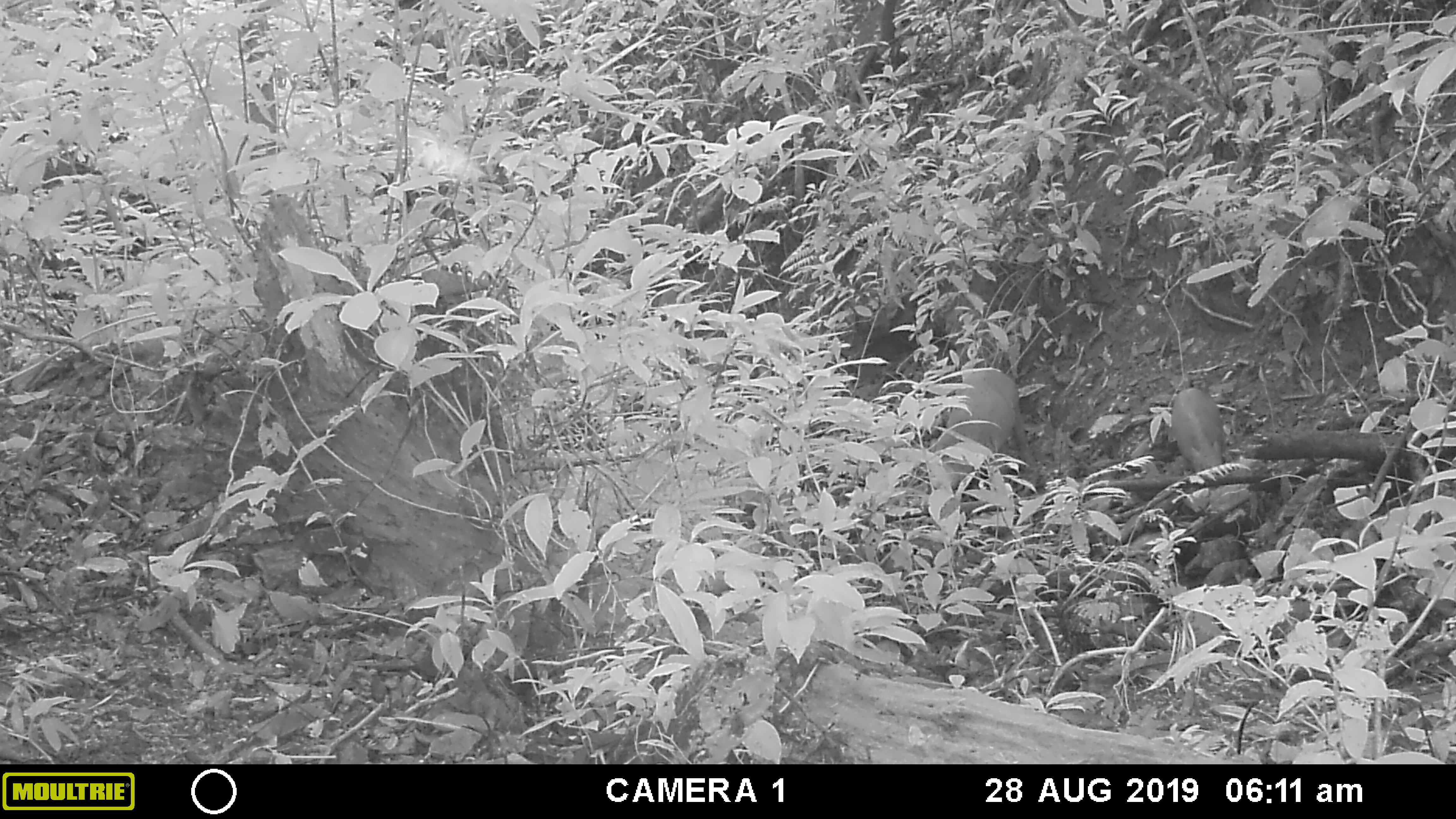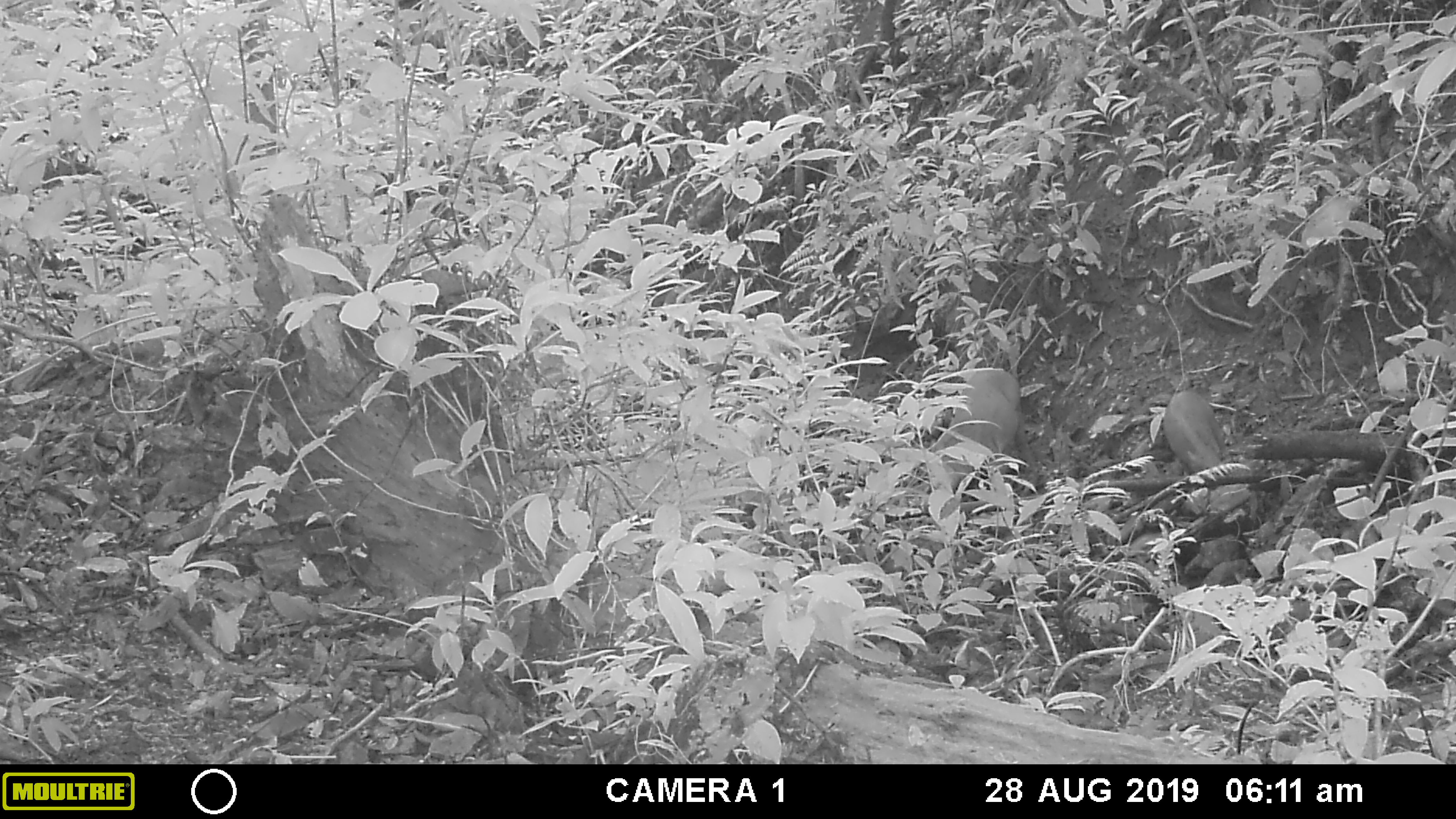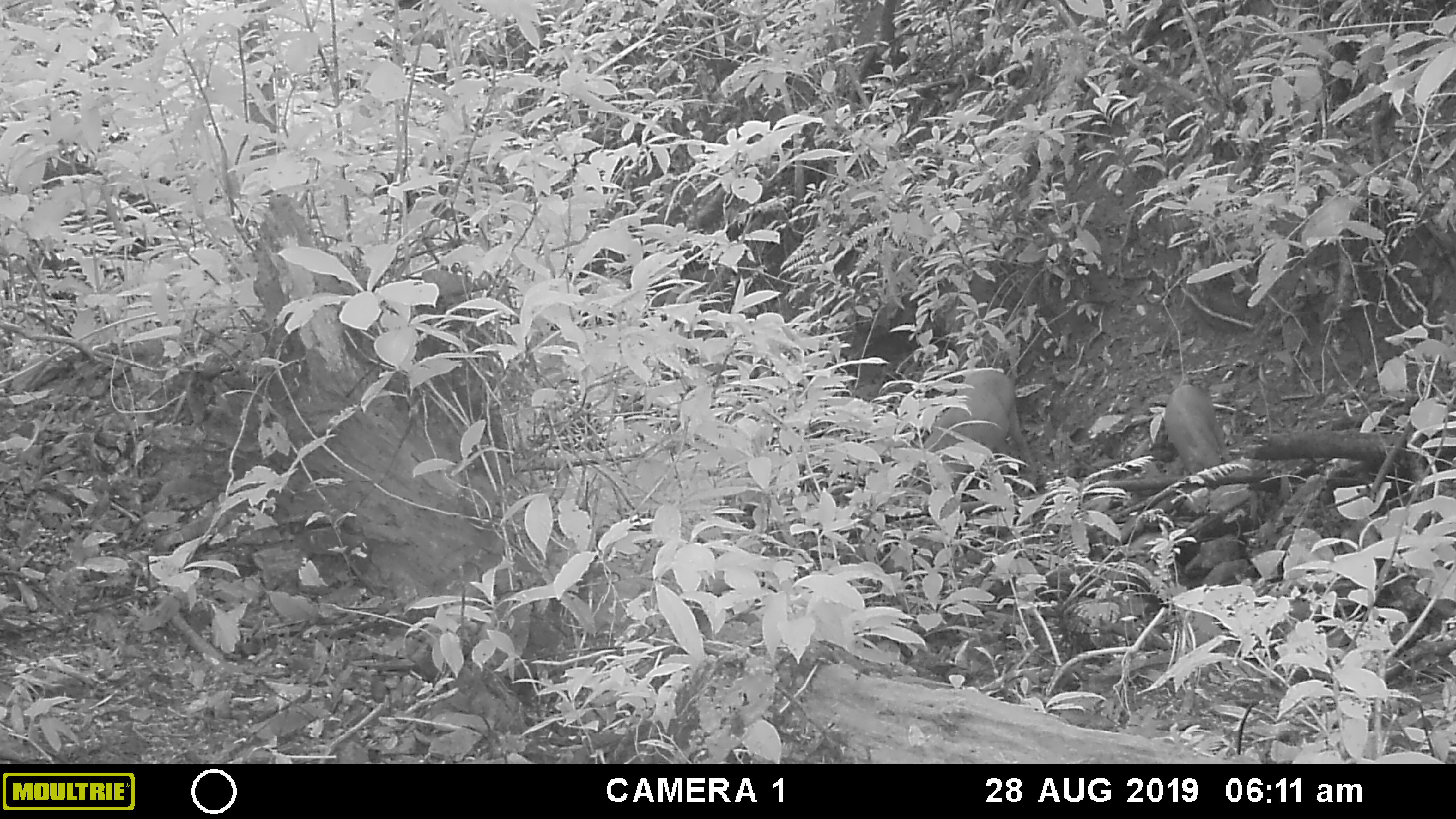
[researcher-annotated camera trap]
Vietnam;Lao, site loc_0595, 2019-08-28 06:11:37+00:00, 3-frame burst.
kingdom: Animalia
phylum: Chordata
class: Mammalia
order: Artiodactyla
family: Suidae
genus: Sus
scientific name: Sus scrofa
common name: eurasian wild pig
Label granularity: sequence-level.